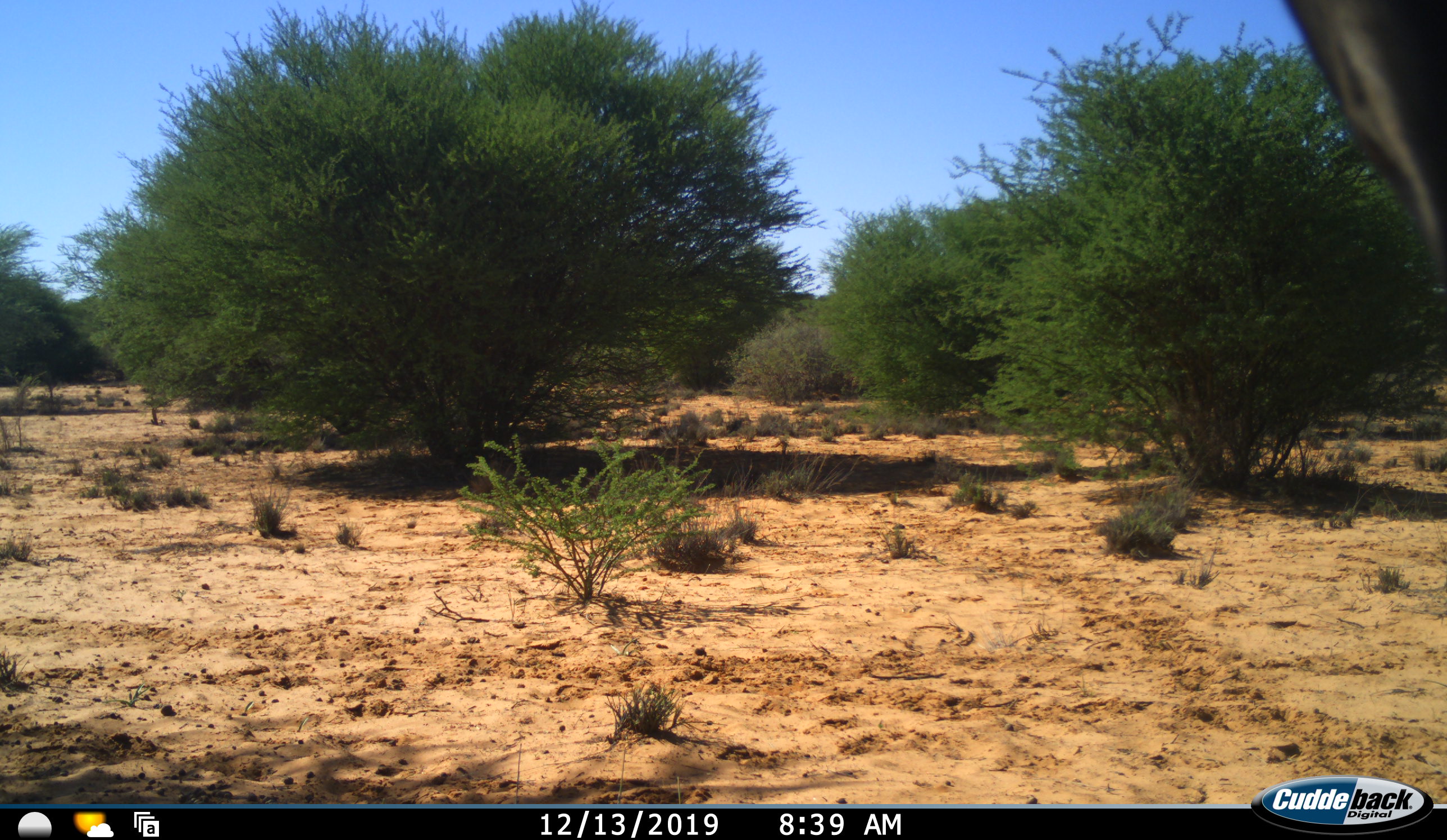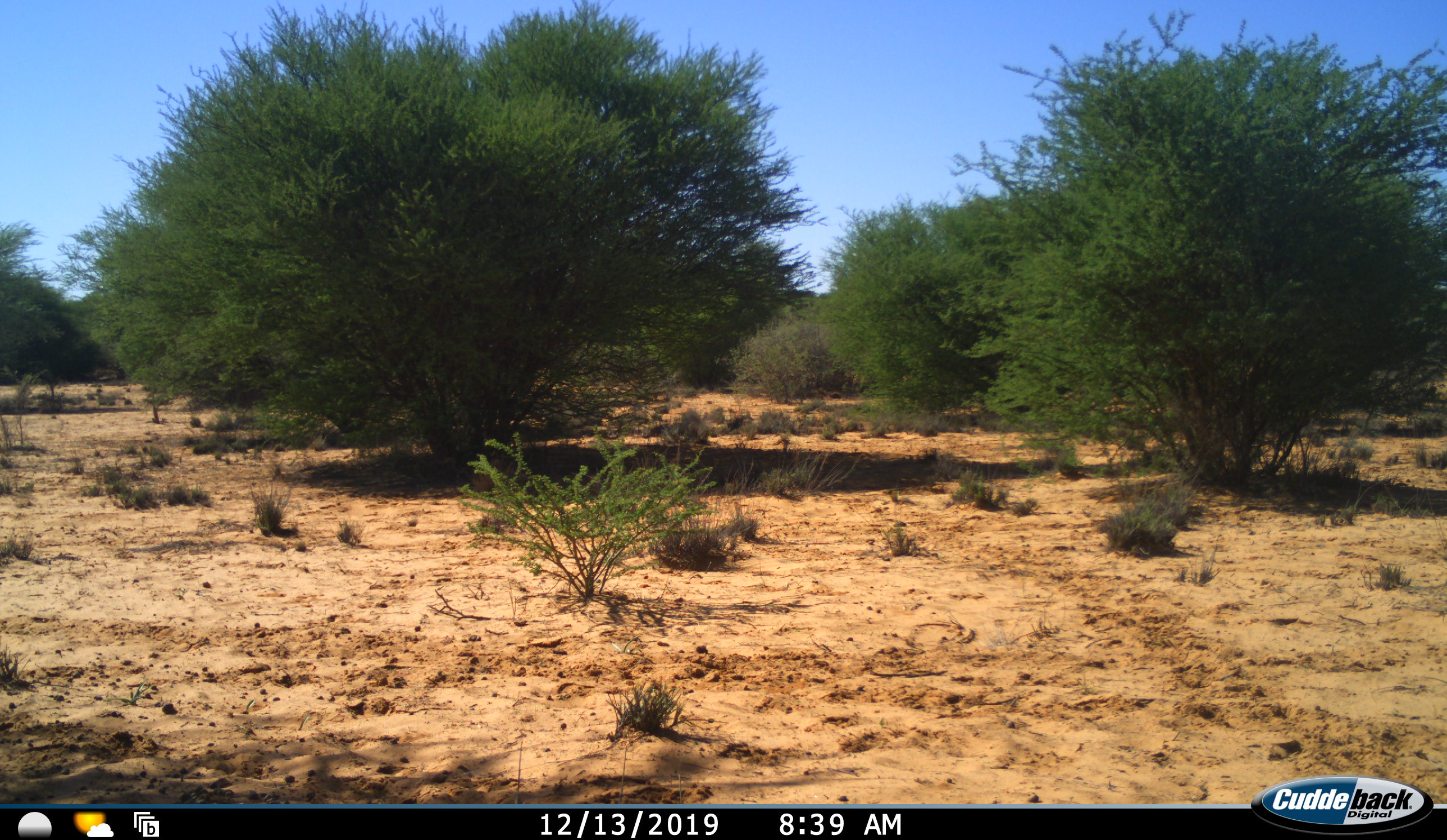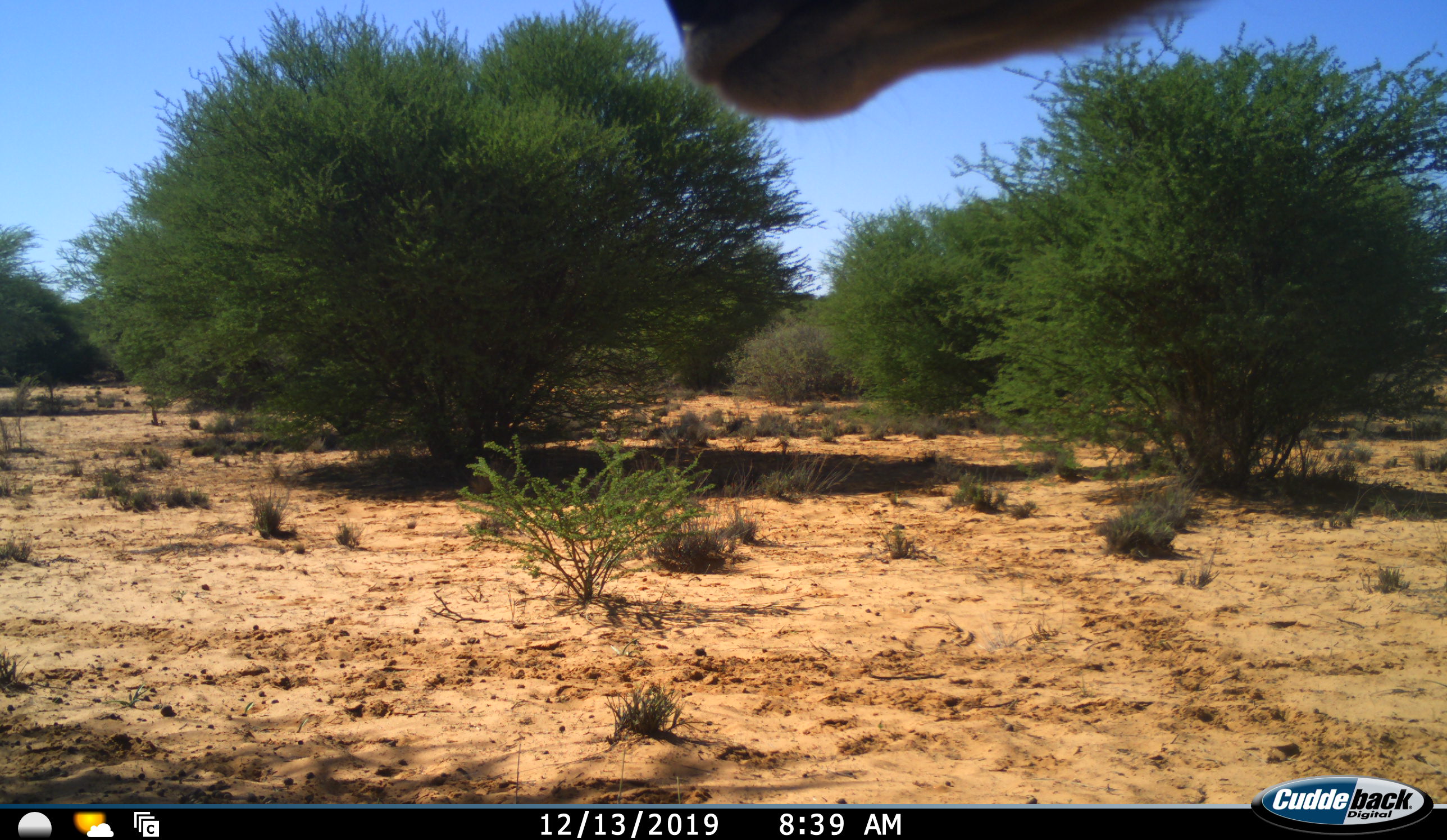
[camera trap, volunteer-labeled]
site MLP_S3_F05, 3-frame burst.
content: unidentified animal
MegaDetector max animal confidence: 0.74